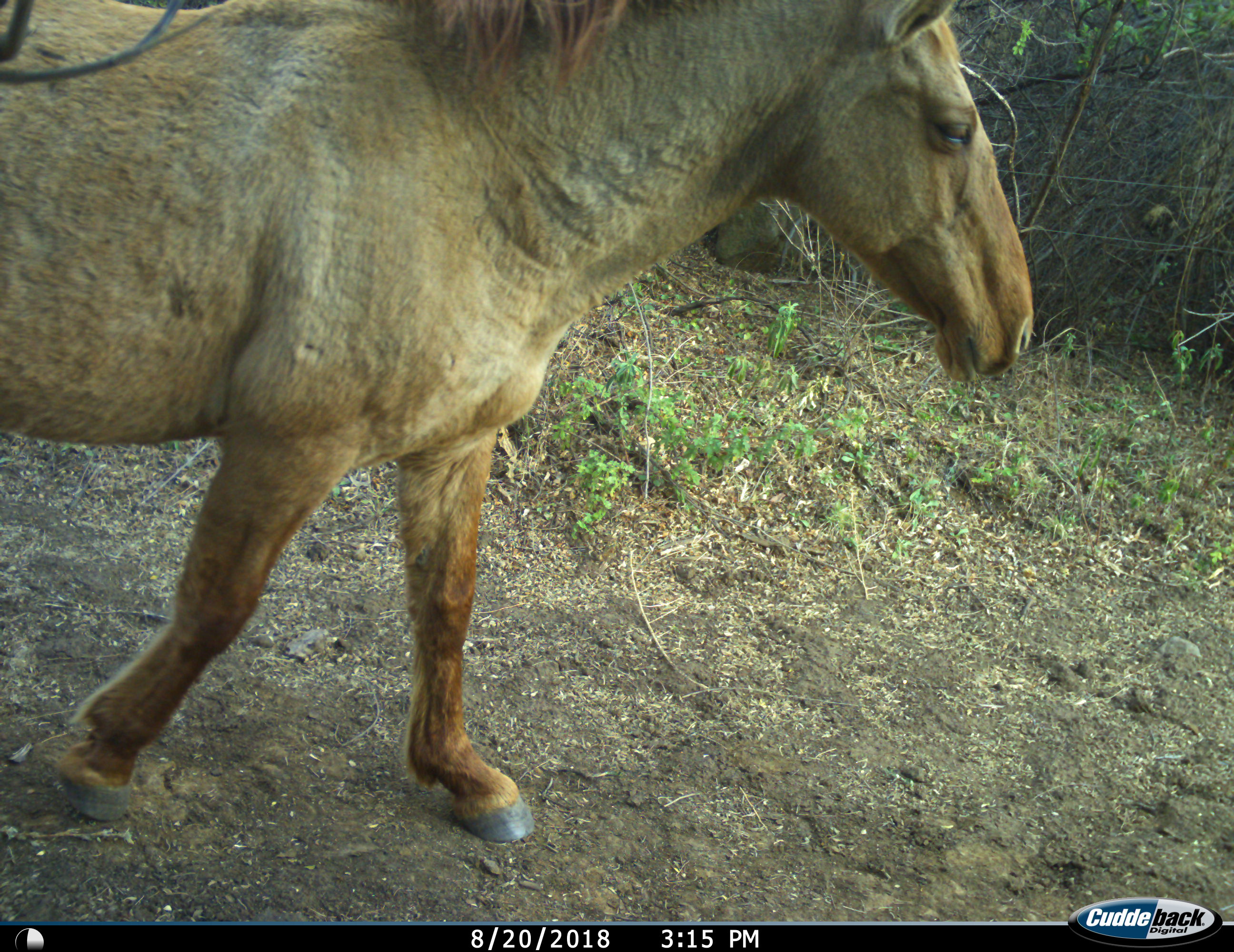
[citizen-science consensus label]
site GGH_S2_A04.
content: unidentified animal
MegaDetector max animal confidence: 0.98